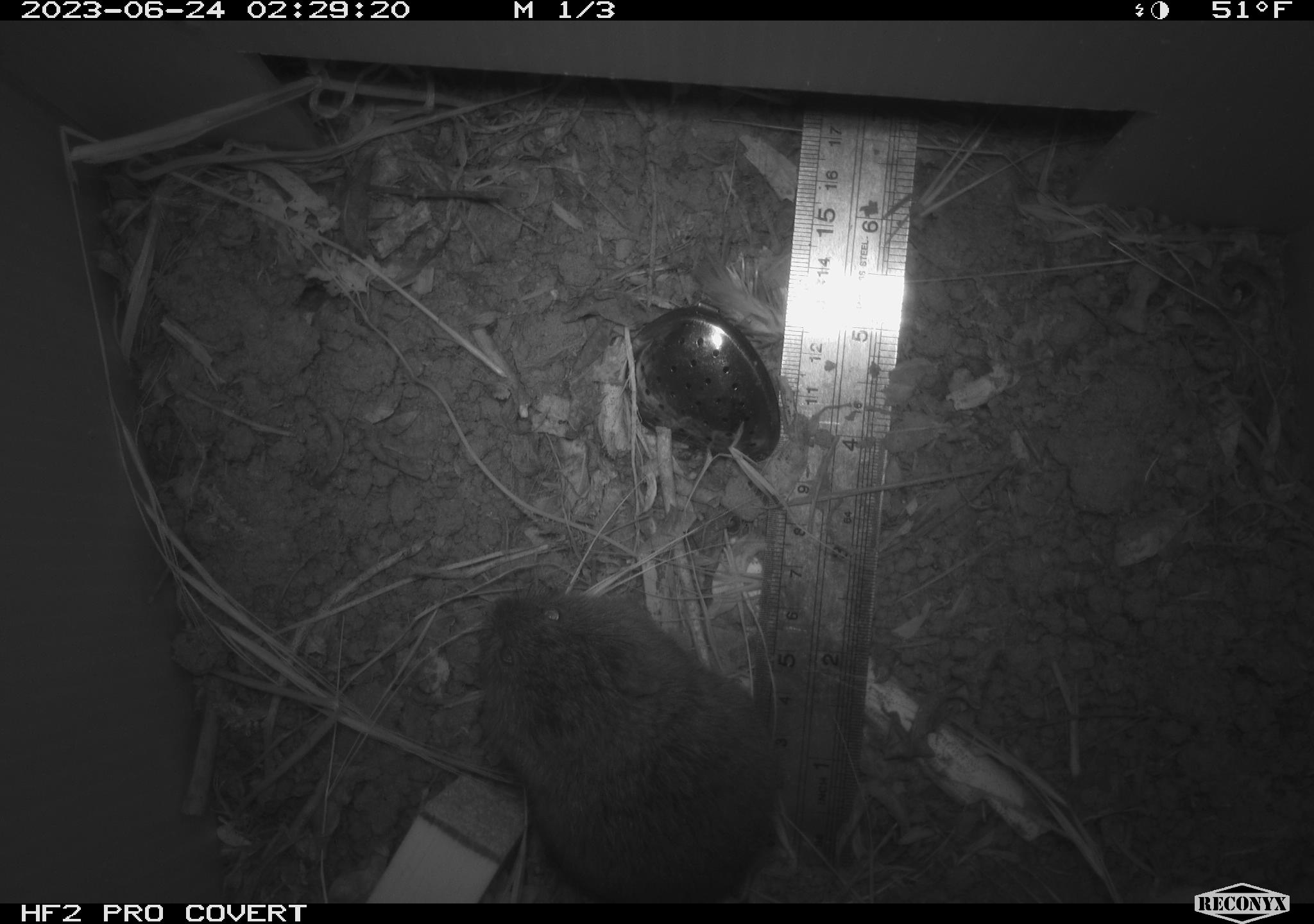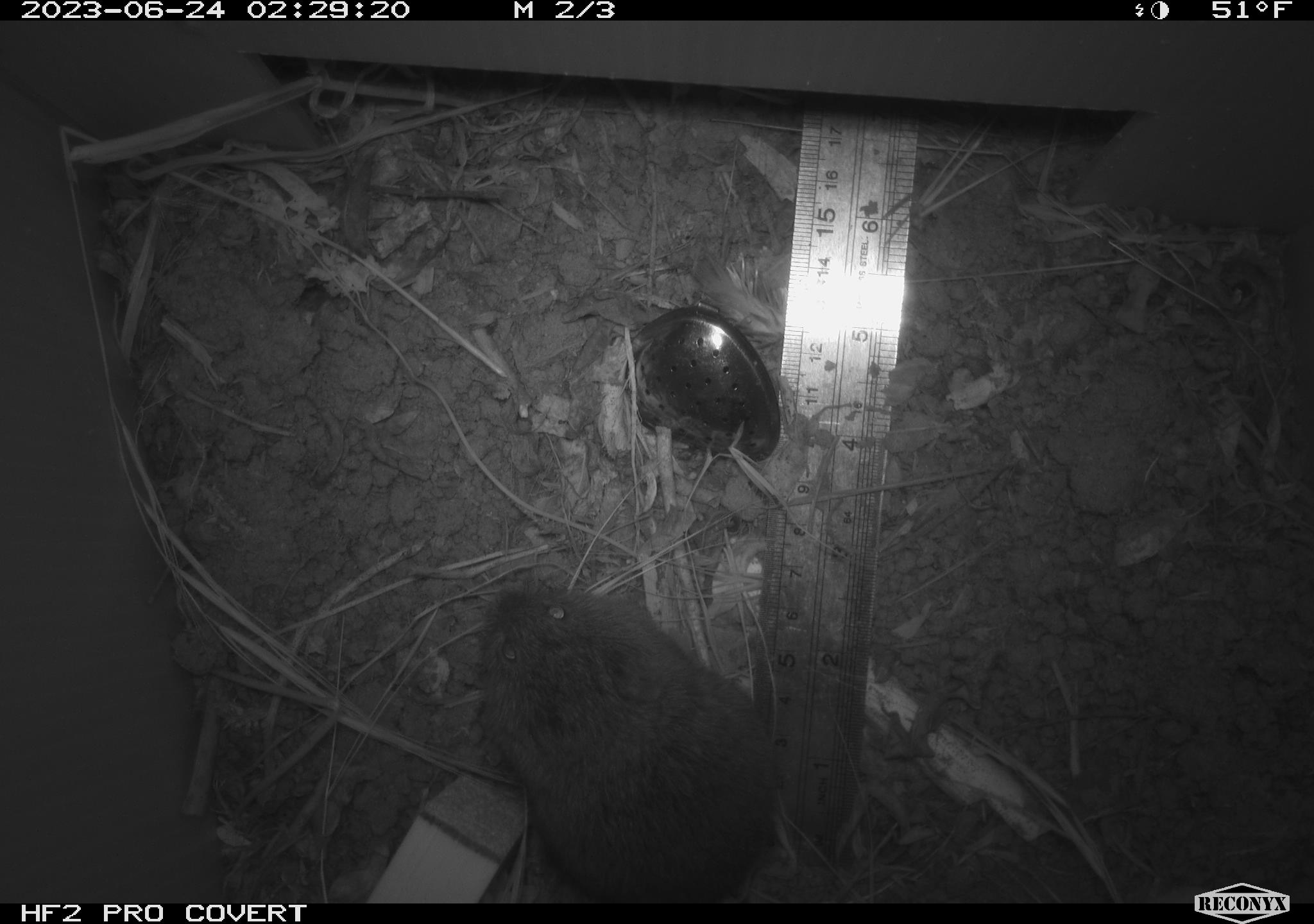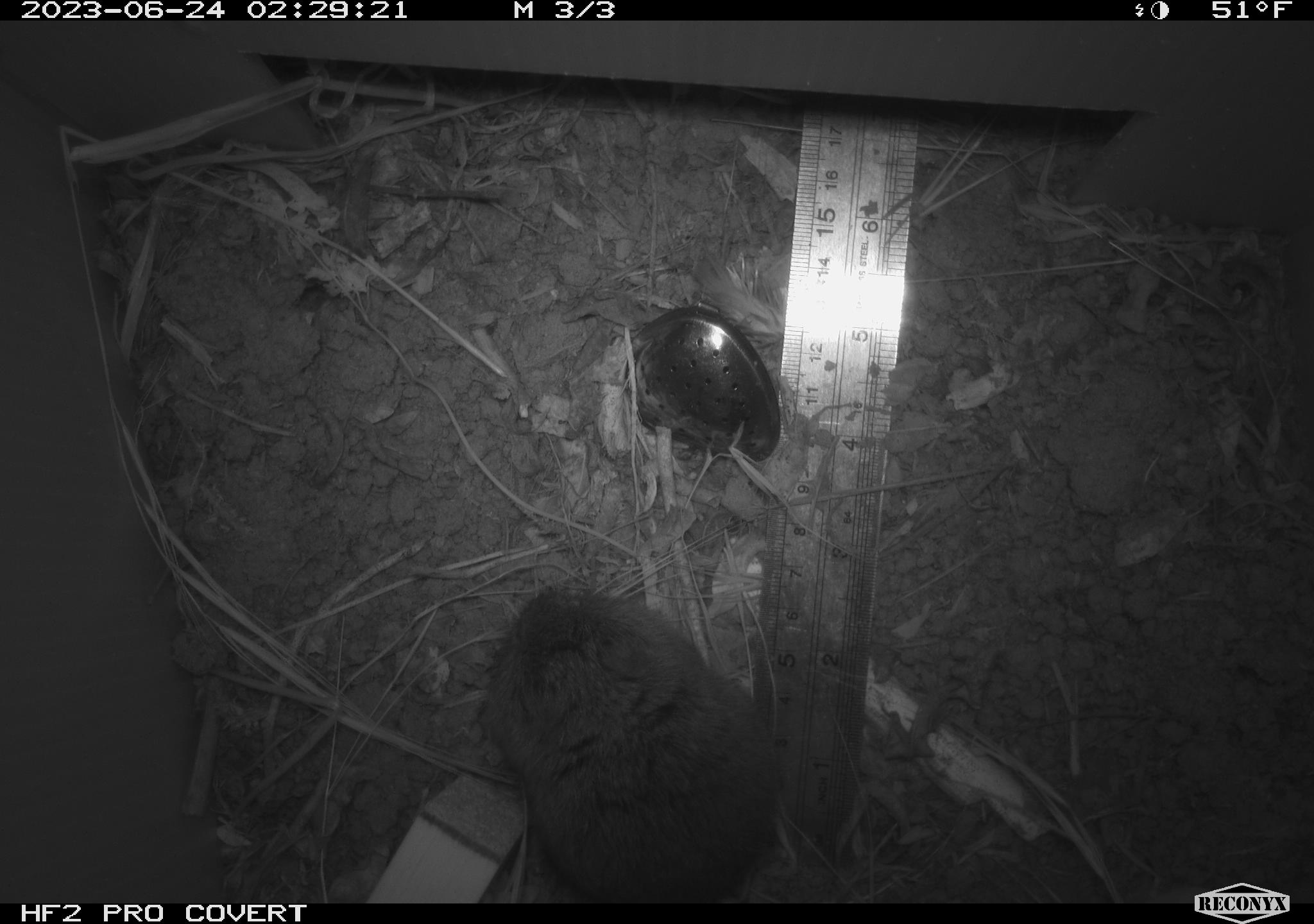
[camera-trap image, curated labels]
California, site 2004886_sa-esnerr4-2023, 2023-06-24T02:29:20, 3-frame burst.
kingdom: Animalia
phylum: Chordata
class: Mammalia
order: Rodentia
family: Cricetidae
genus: Microtus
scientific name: Microtus californicus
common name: california vole